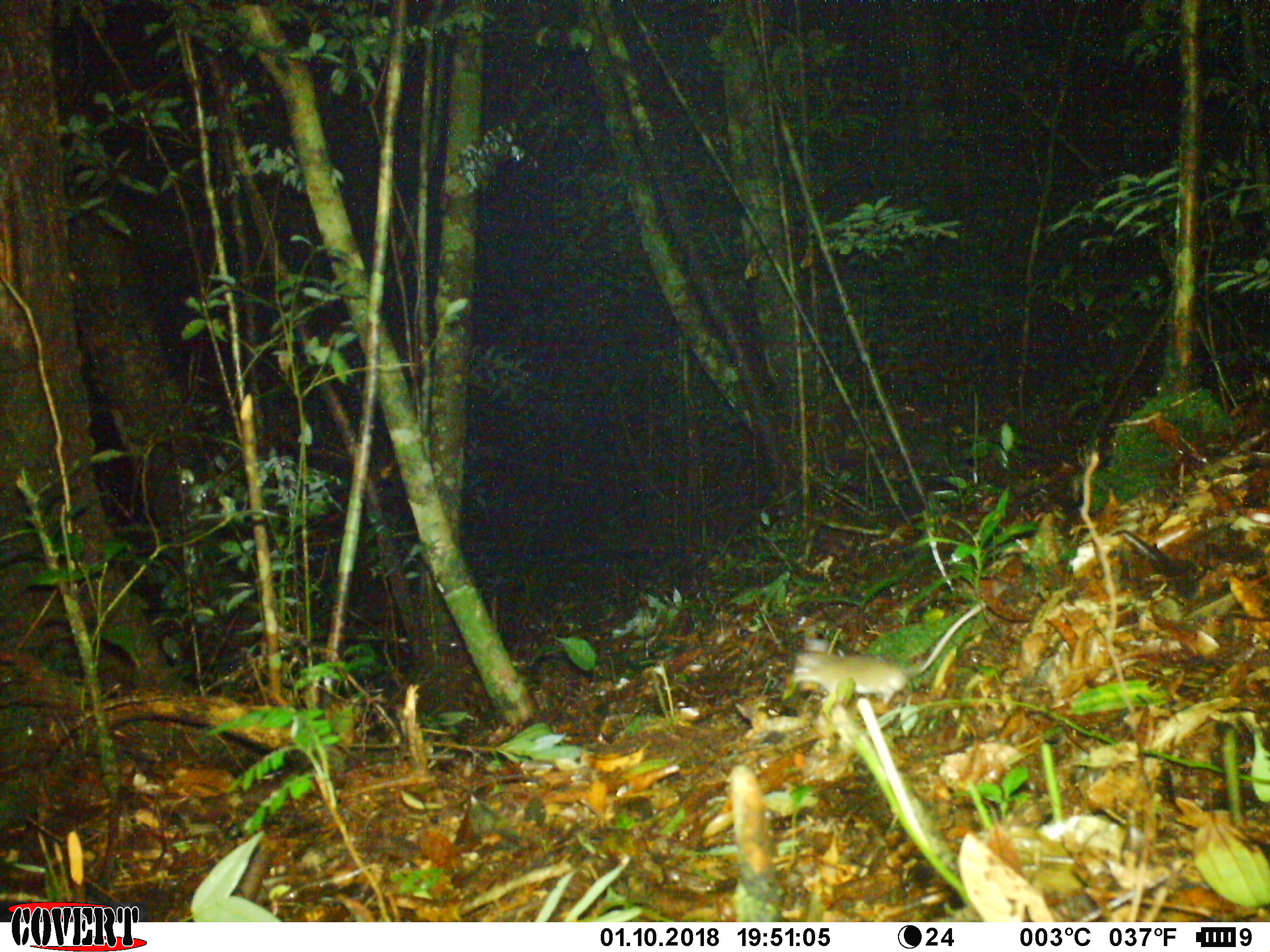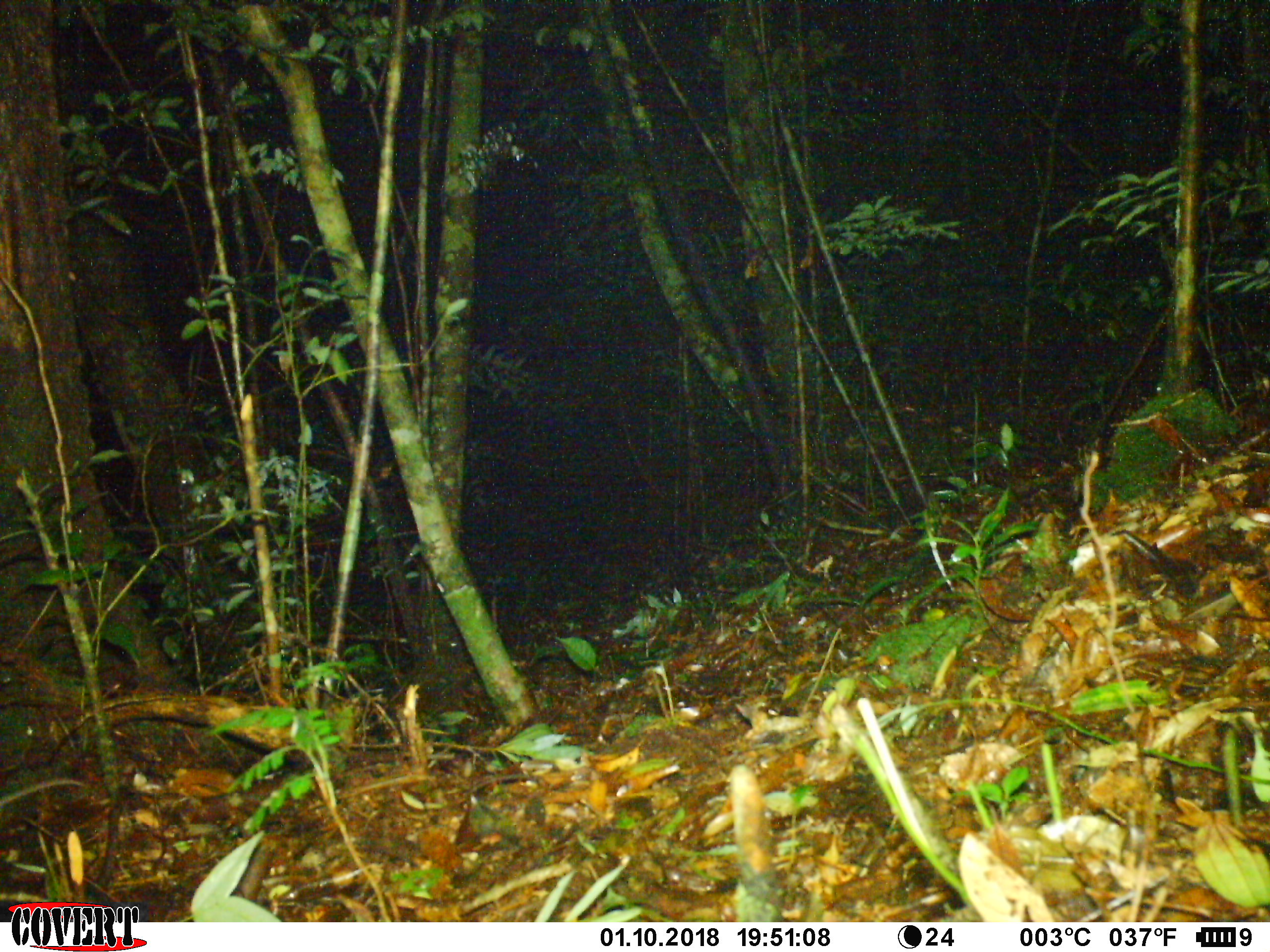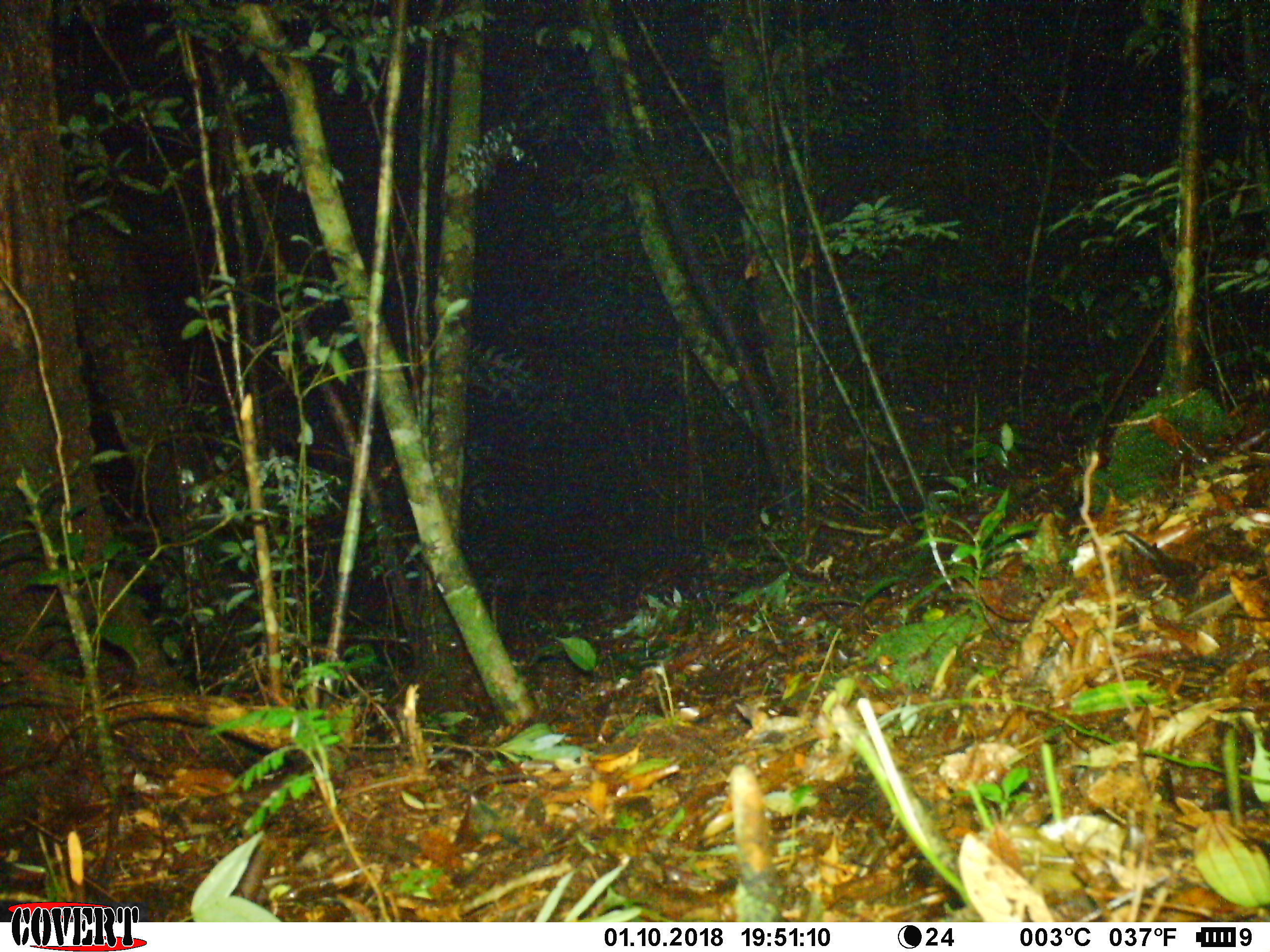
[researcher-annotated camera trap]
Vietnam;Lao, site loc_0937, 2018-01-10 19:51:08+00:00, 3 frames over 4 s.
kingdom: Animalia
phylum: Chordata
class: Mammalia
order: Rodentia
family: Muridae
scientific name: Muridae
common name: old-world mice and rats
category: unidentified murid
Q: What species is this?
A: Unidentified murid (old-world mice and rats) (Muridae).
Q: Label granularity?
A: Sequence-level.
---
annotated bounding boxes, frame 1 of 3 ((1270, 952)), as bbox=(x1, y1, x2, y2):
unidentified murid: bbox=(789, 596, 988, 708)